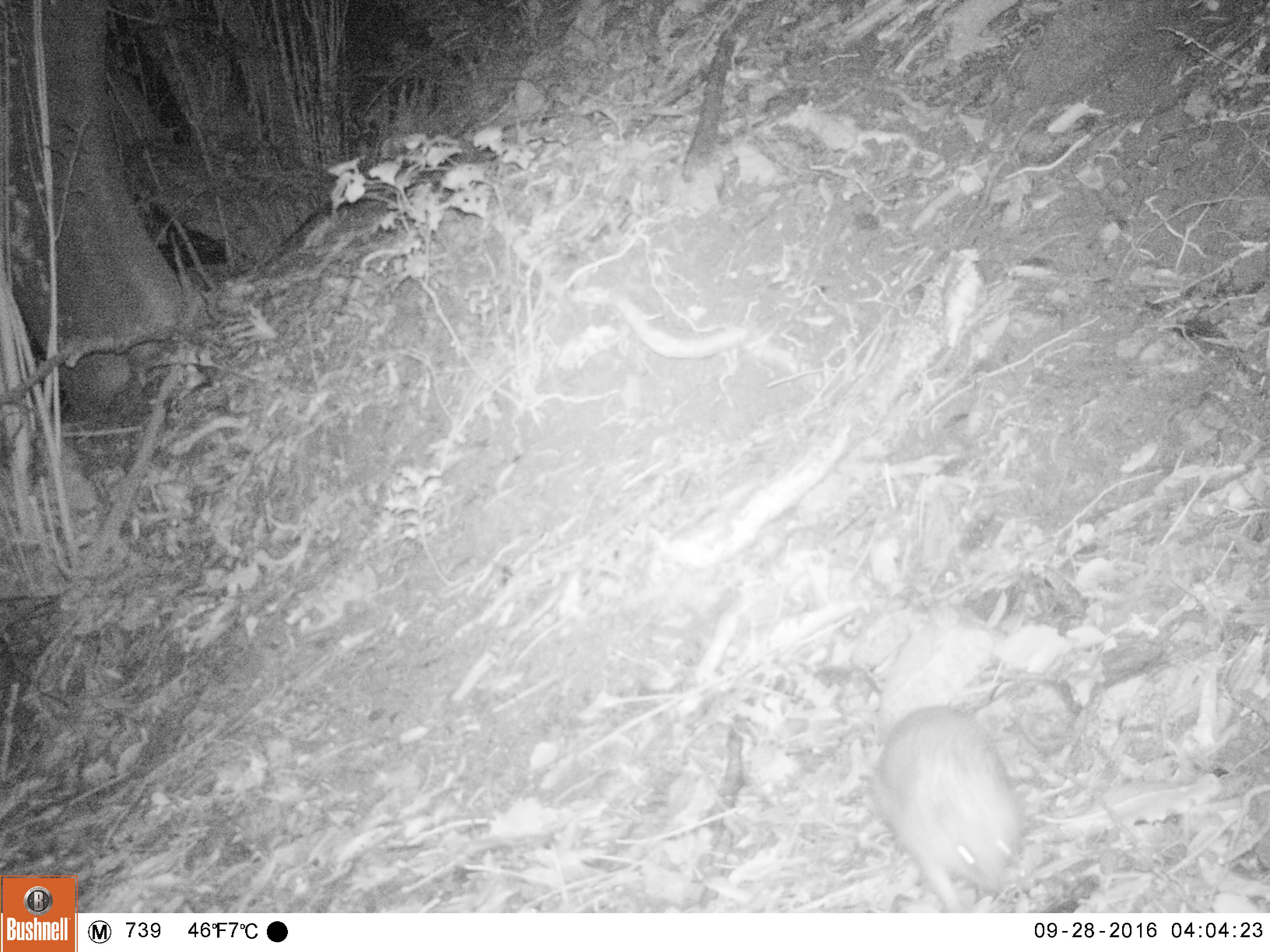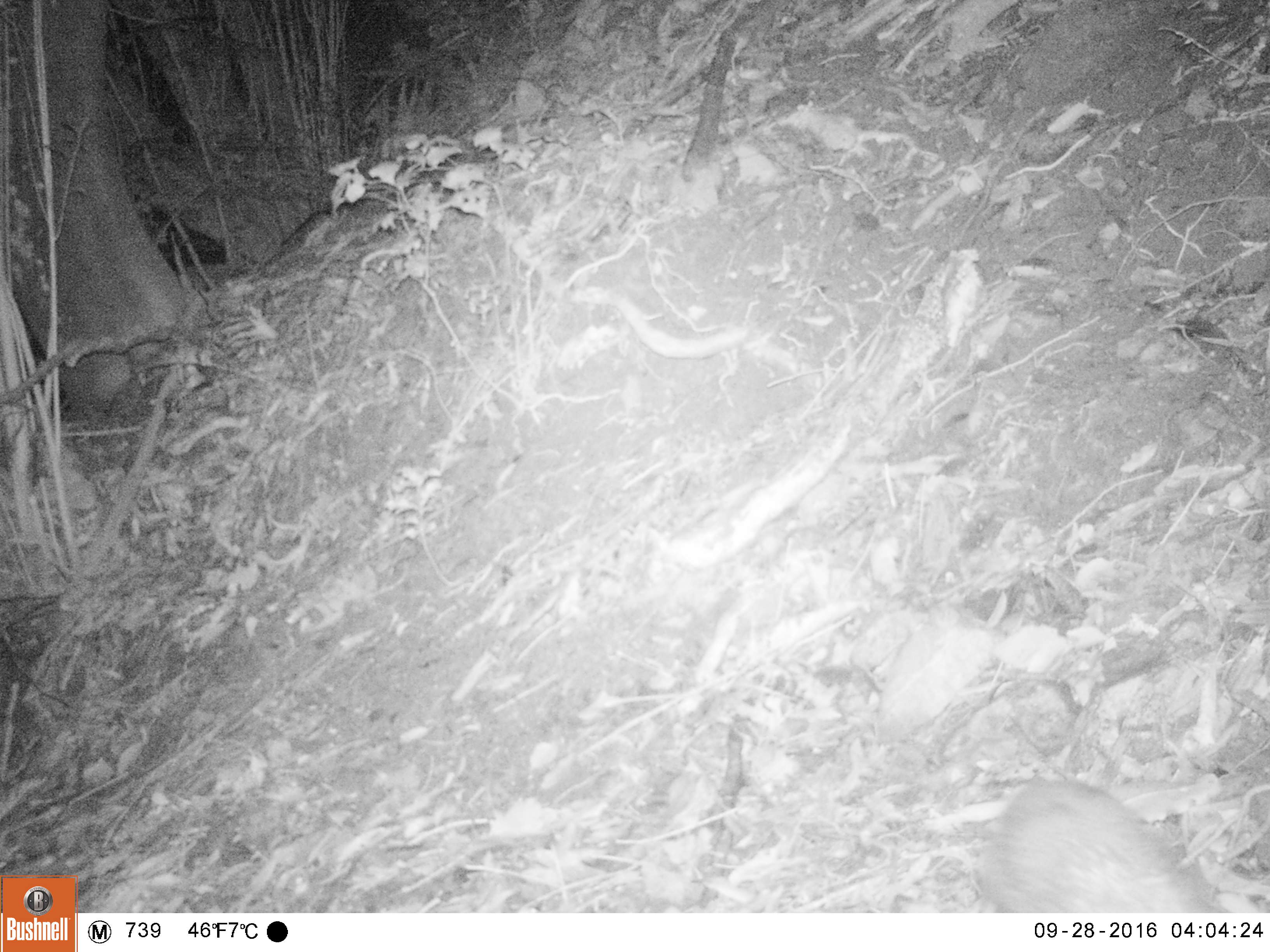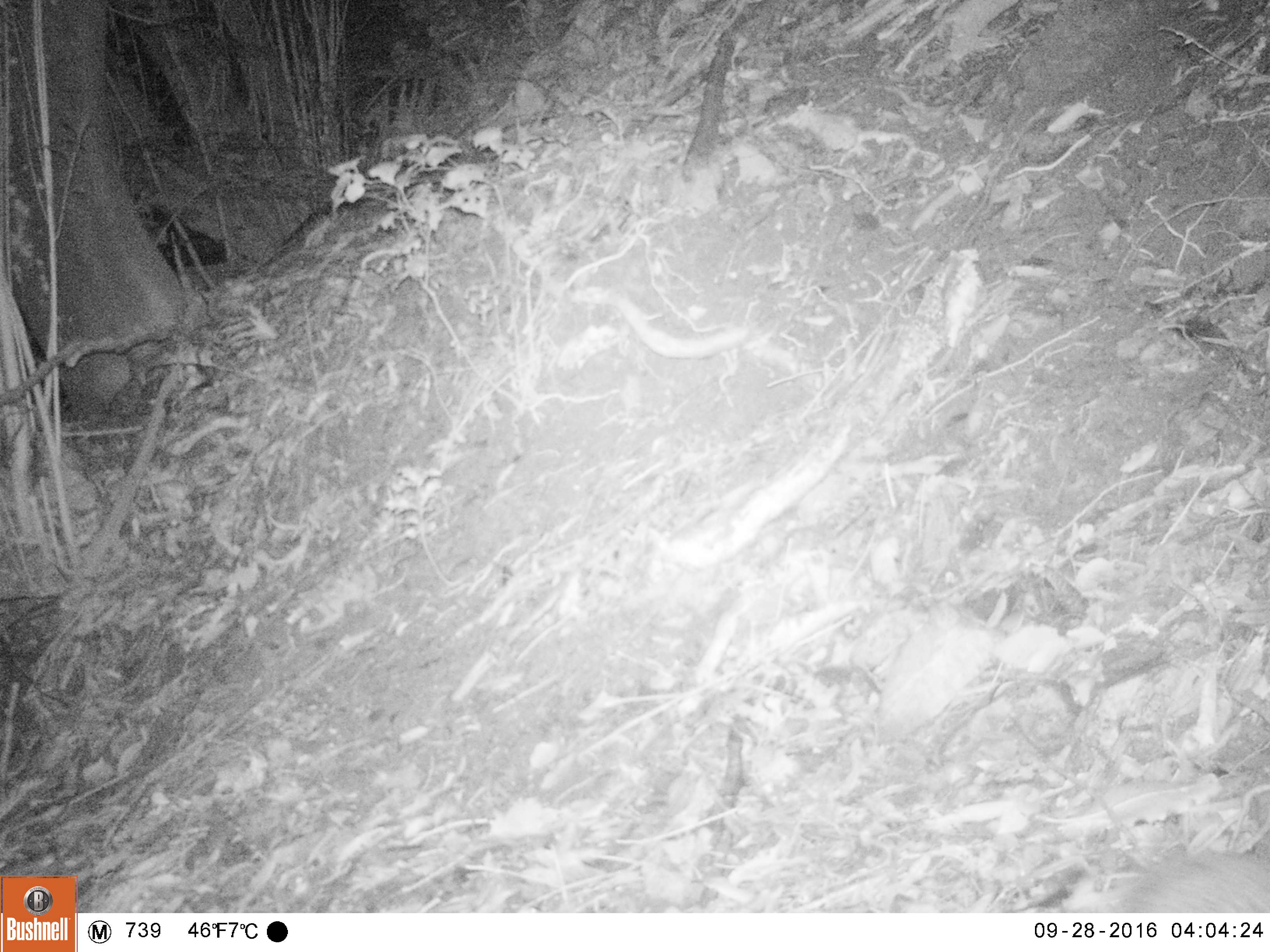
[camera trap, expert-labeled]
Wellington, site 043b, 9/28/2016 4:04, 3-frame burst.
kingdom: Animalia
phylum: Chordata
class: Mammalia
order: Eulipotyphla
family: Erinaceidae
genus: Erinaceus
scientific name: Erinaceus europaeus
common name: hedgehog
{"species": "hedgehog (Erinaceus europaeus)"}